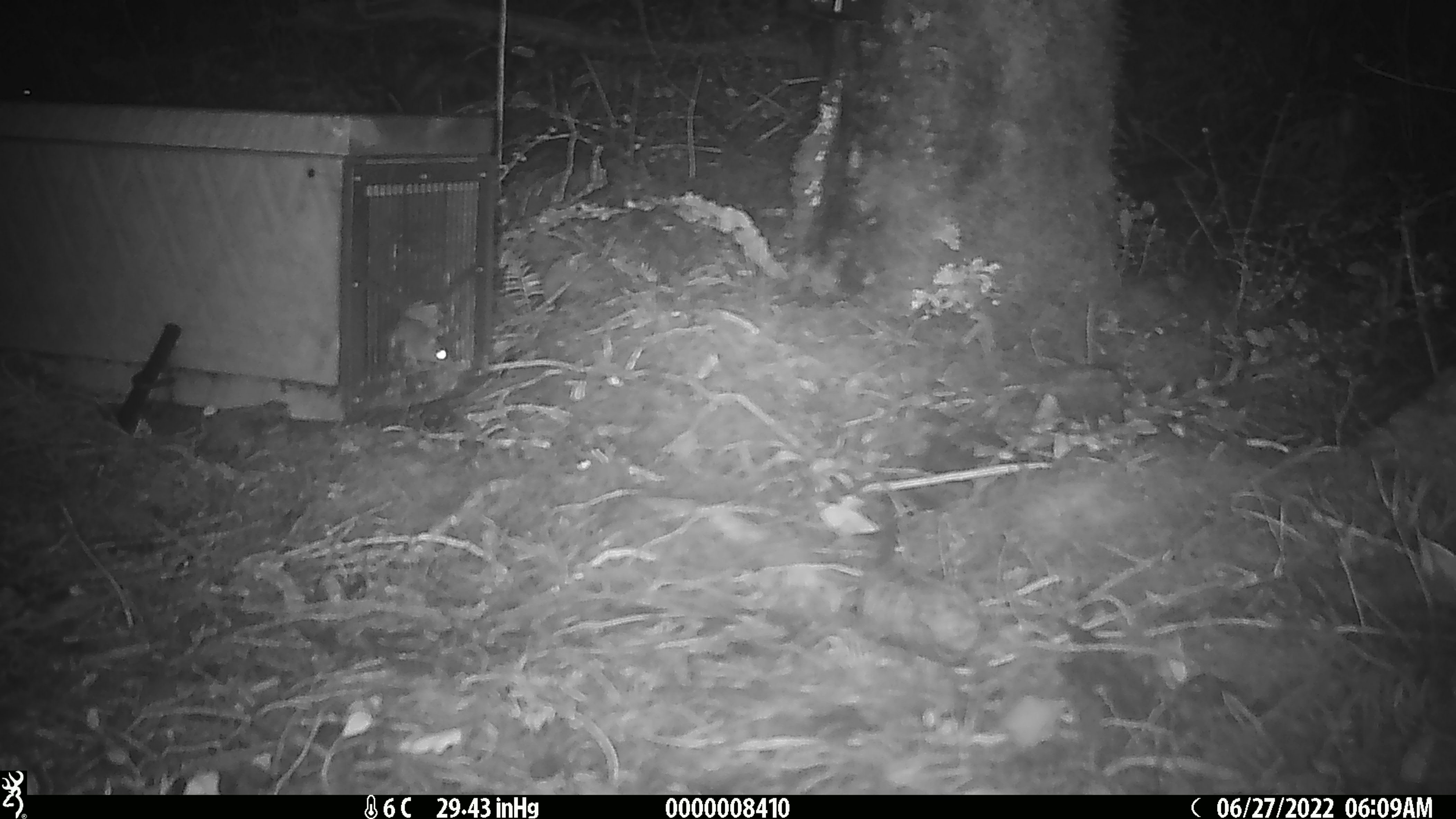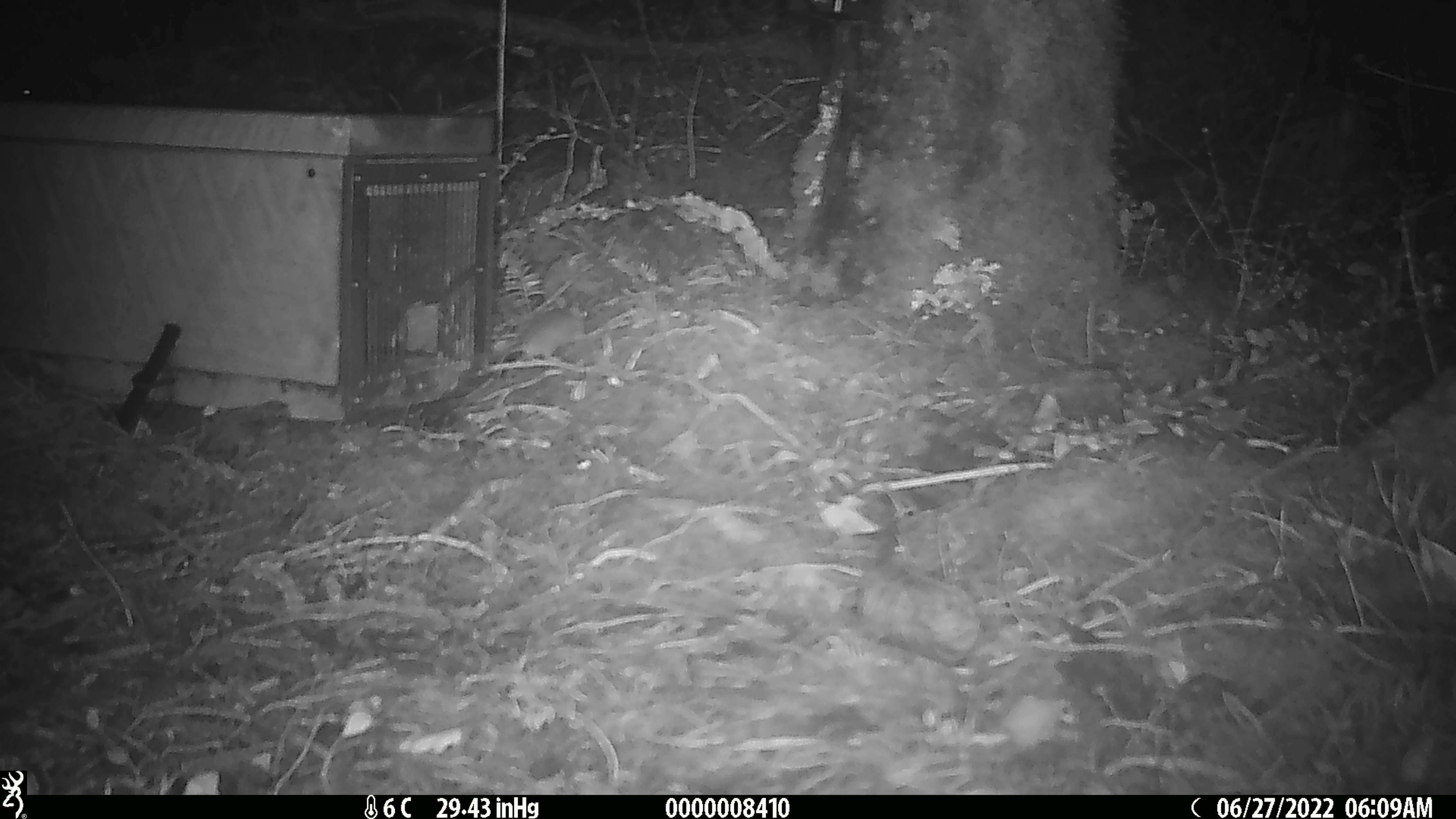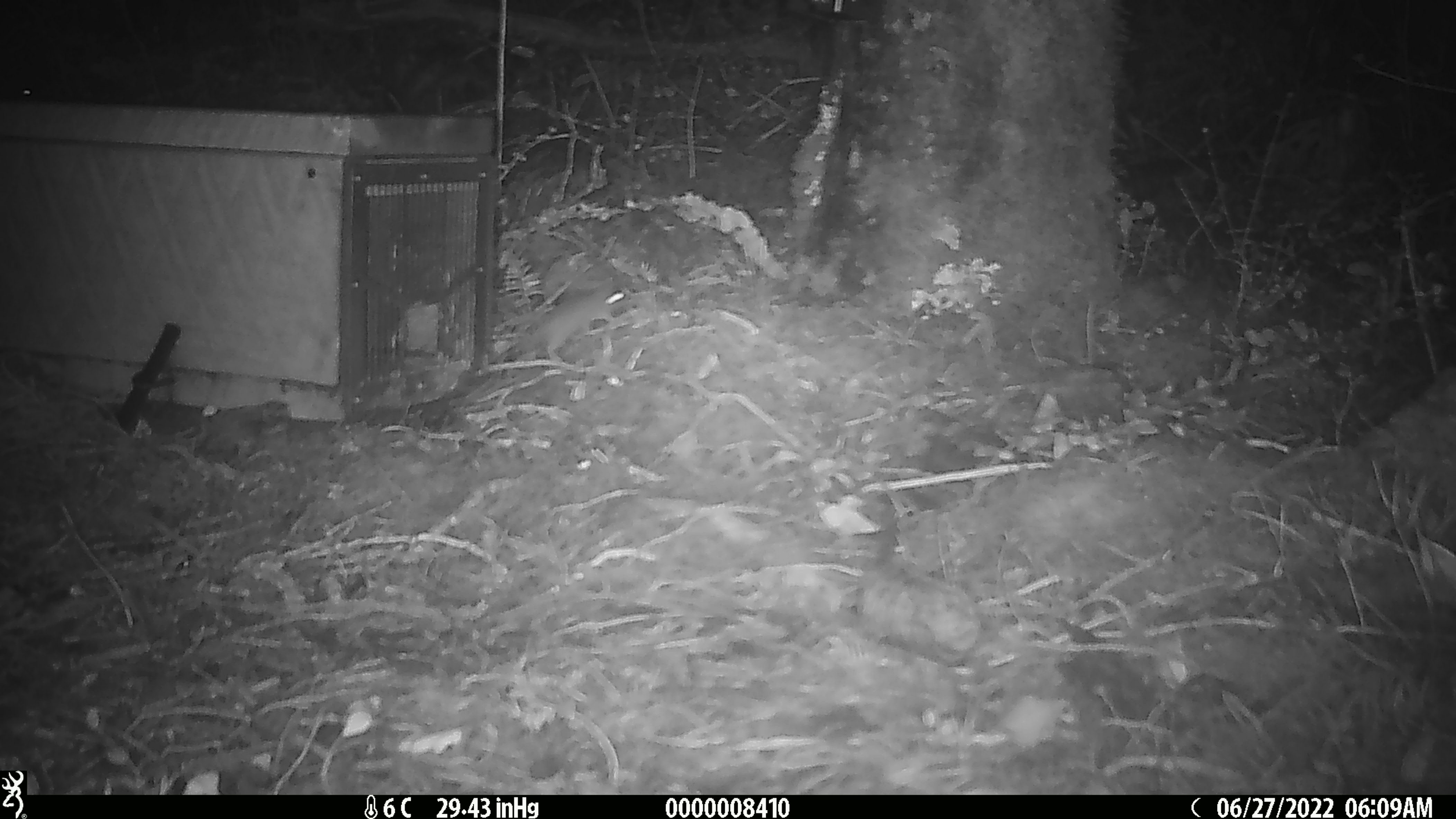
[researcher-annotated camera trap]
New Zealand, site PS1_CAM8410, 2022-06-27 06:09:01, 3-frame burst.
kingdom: Animalia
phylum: Chordata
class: Mammalia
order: Rodentia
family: Muridae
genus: Mus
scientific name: Mus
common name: mouse